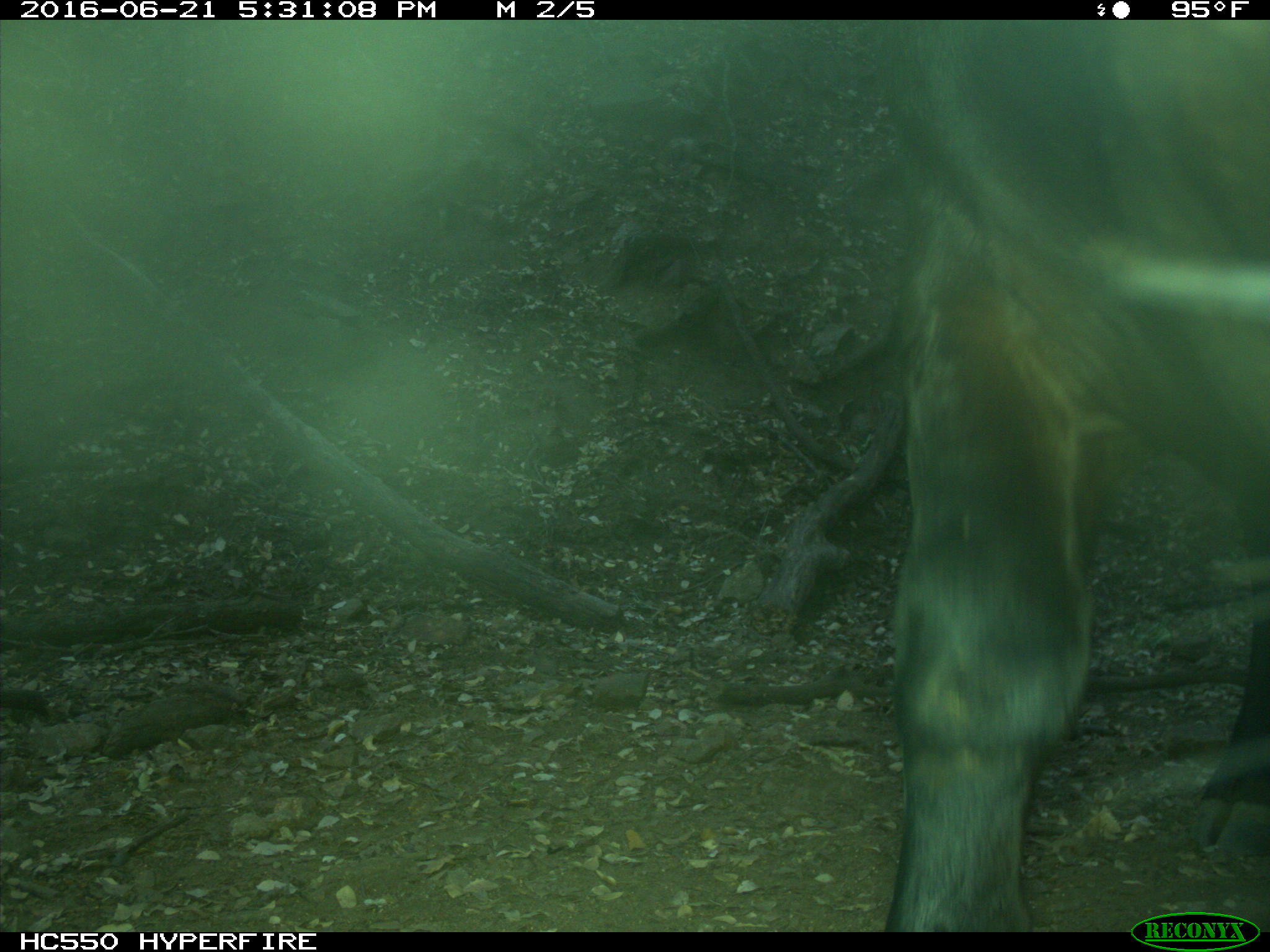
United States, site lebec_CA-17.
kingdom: Animalia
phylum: Chordata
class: Mammalia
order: Artiodactyla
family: Bovidae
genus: Bos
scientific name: Bos taurus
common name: domestic cow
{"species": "Bos taurus (domestic cow)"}